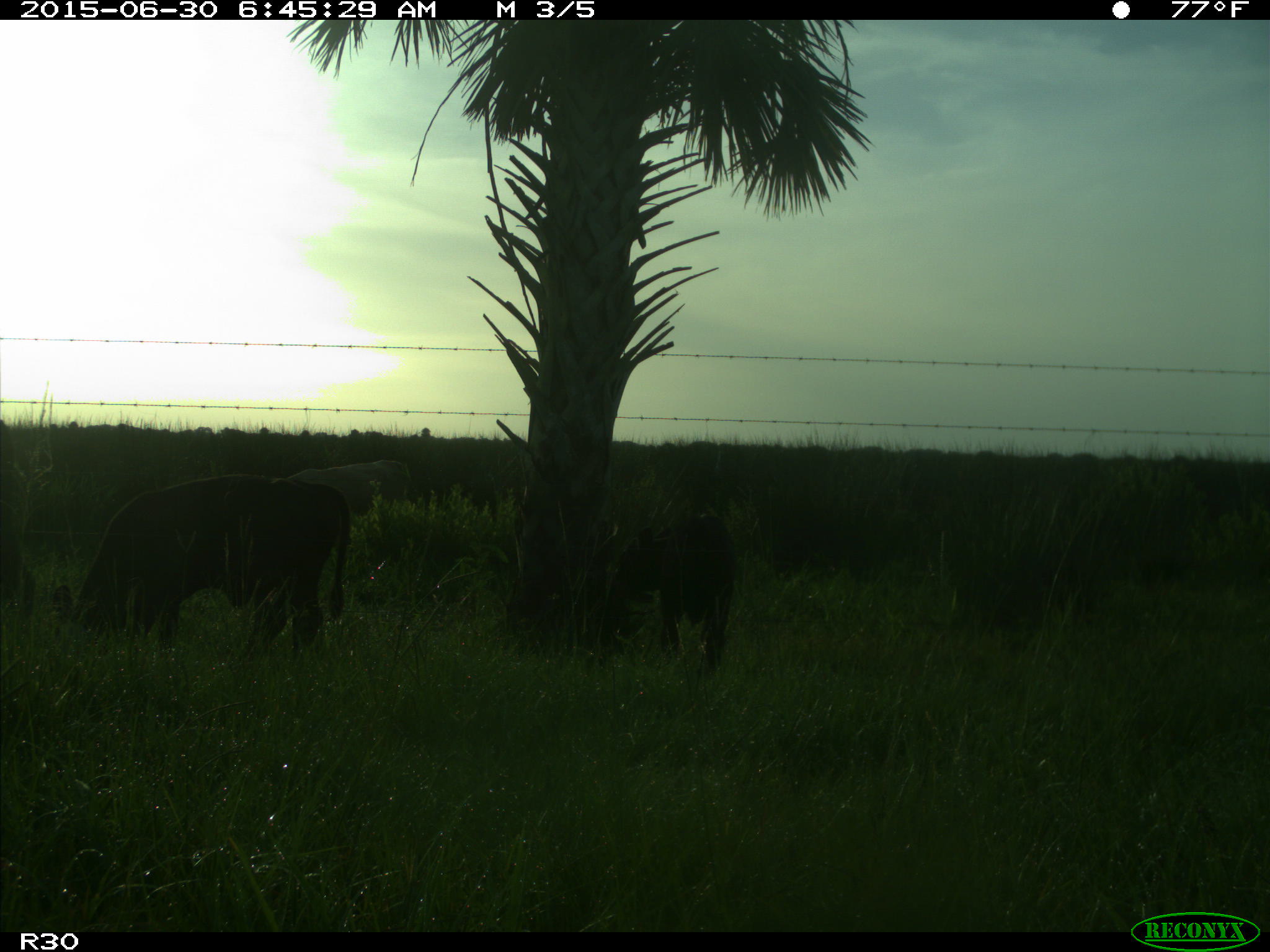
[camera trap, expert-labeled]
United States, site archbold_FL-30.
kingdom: Animalia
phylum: Chordata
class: Mammalia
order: Artiodactyla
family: Bovidae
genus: Bos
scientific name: Bos taurus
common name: domestic cow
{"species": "Bos taurus (domestic cow)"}